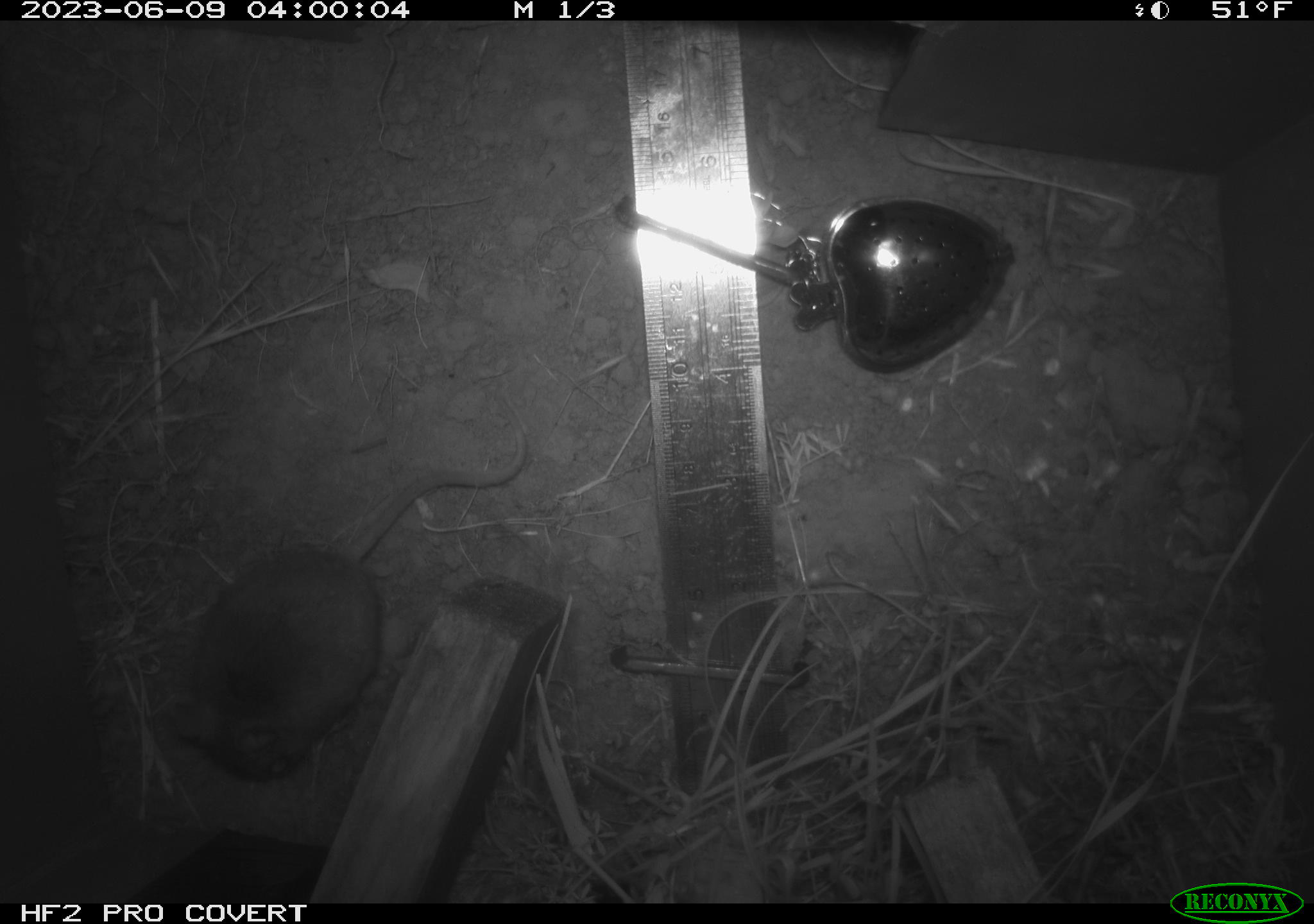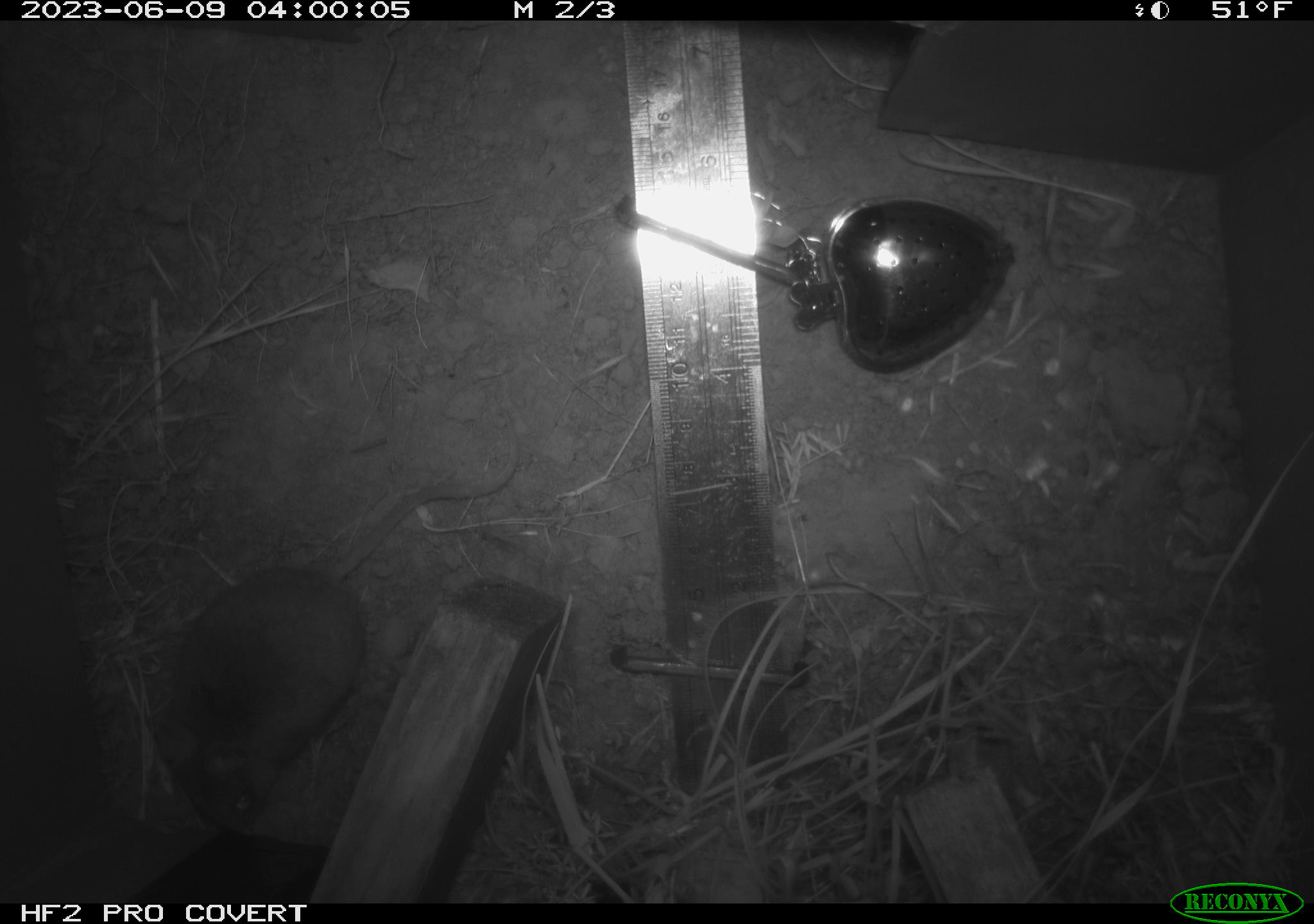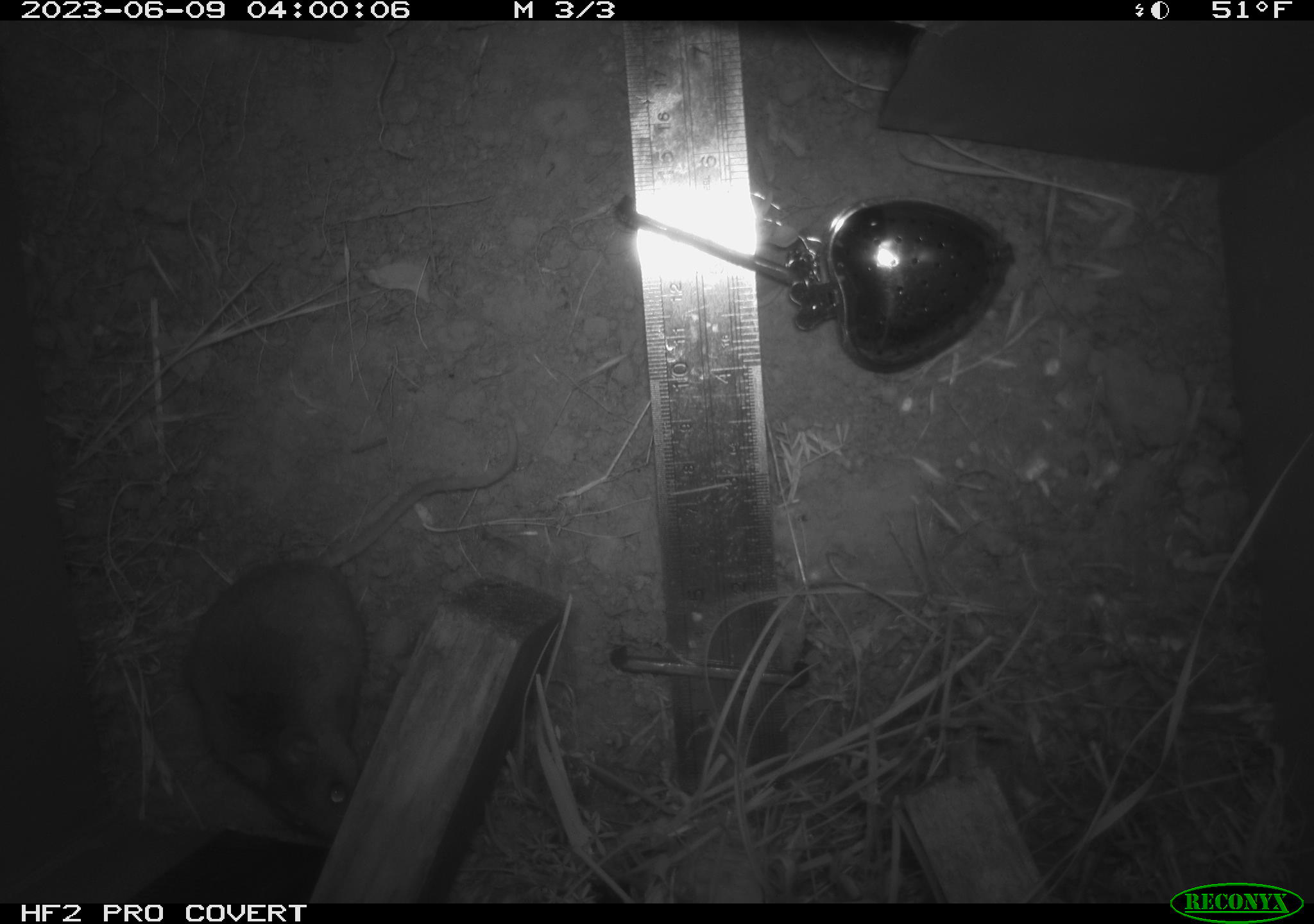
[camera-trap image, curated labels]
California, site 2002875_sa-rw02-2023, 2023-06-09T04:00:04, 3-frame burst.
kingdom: Animalia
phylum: Chordata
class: Mammalia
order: Rodentia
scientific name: Rodentia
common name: mouse species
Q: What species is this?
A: Mouse species (Rodentia).